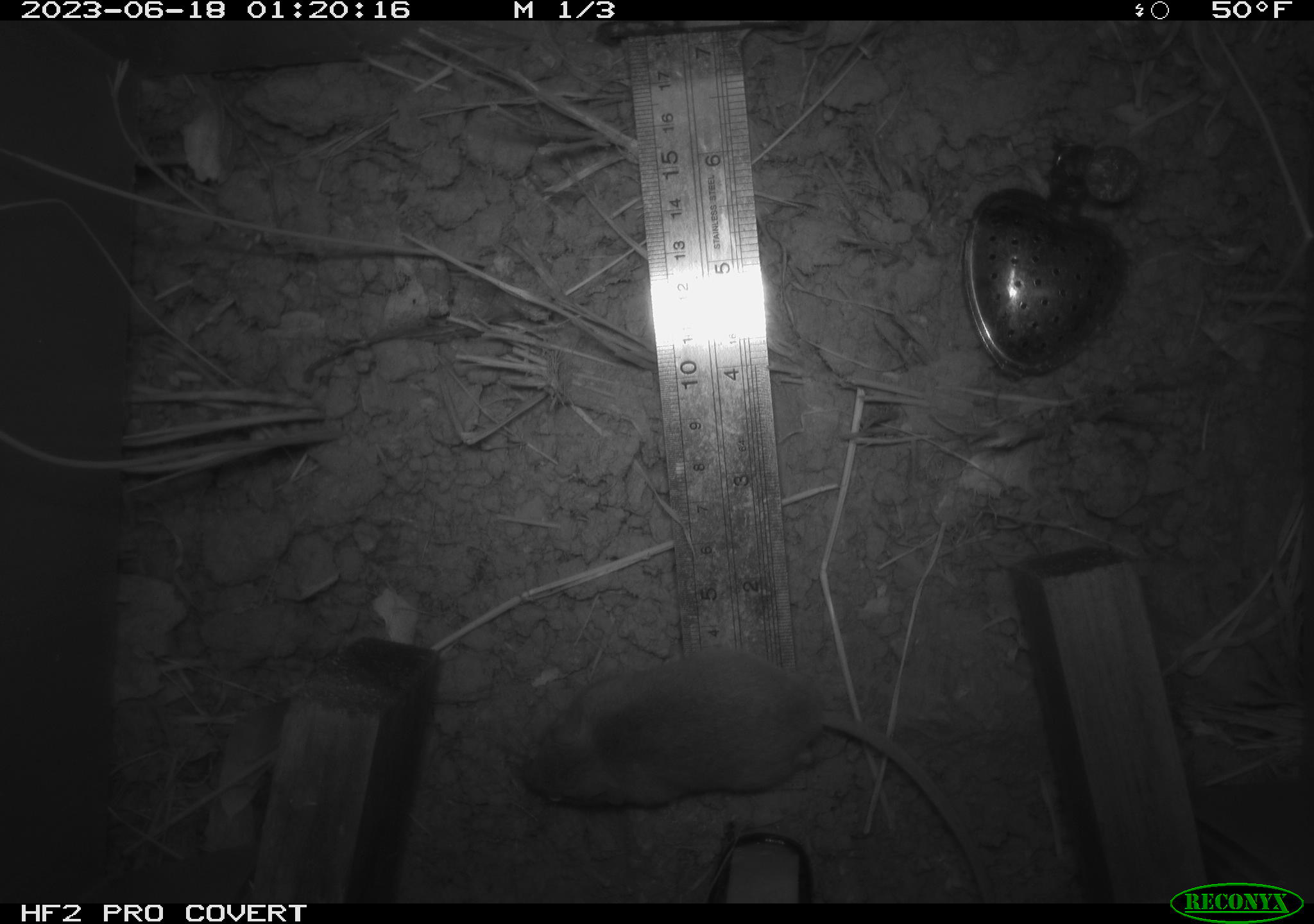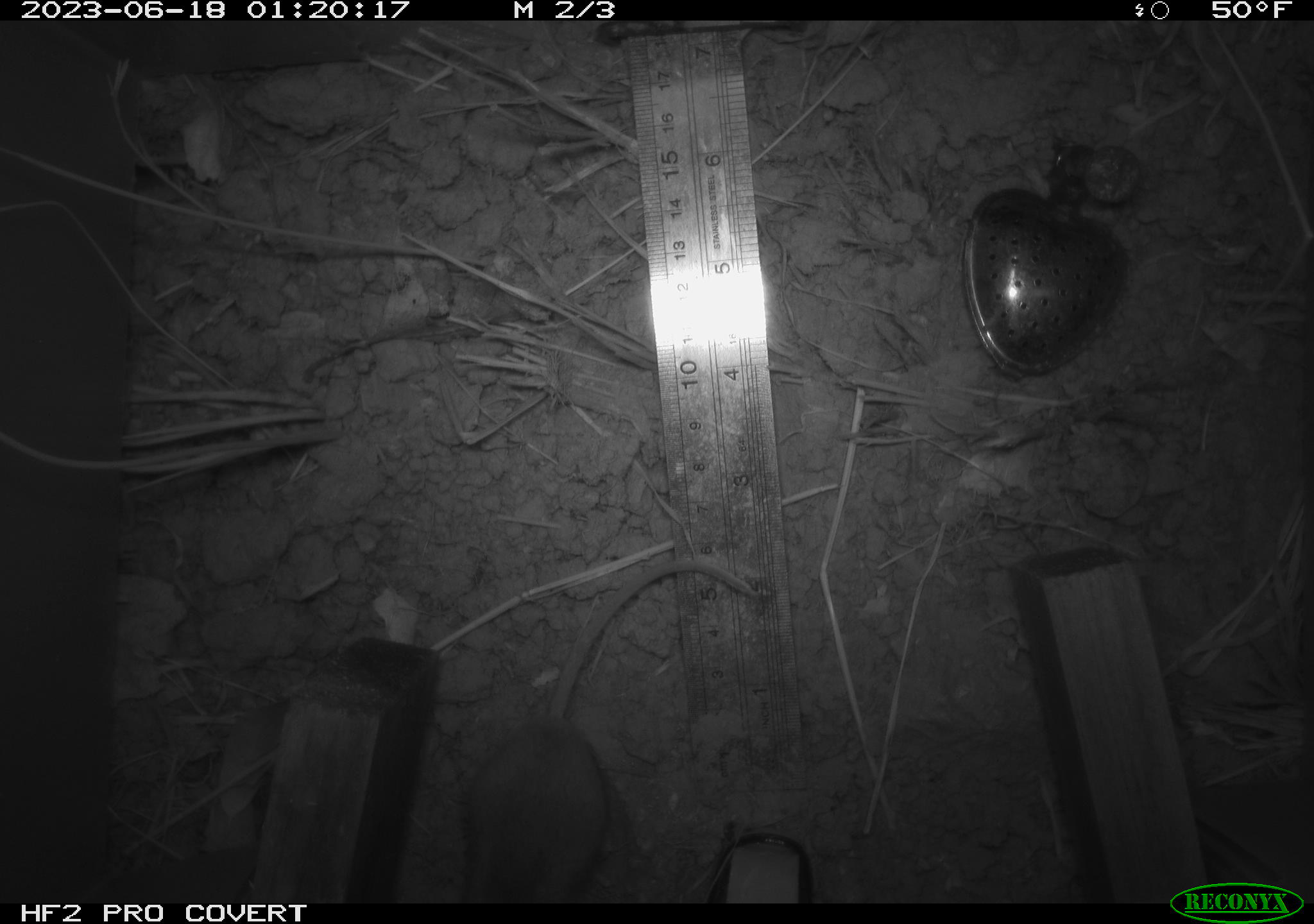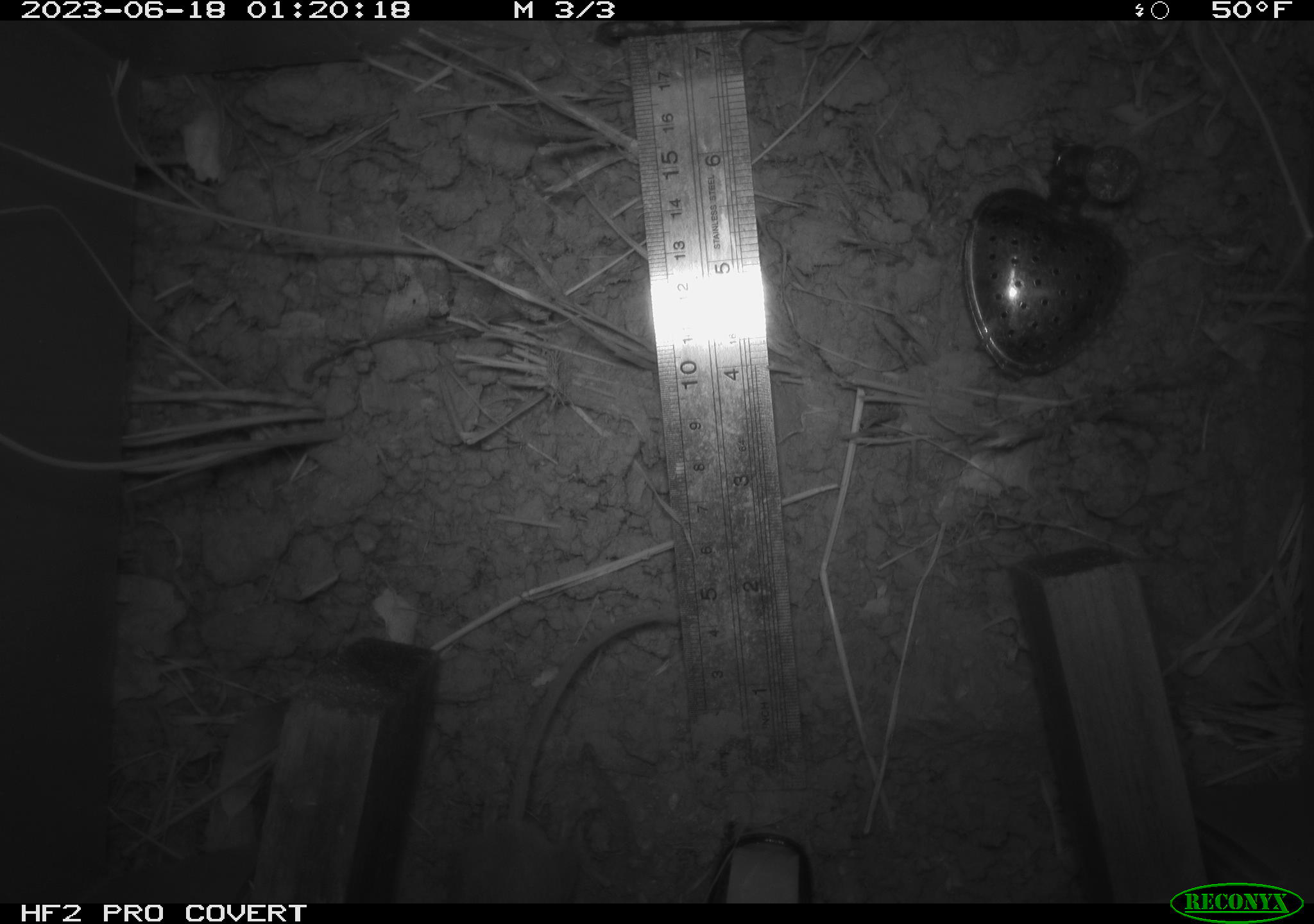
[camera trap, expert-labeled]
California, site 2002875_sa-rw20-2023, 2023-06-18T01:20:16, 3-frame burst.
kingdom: Animalia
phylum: Chordata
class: Mammalia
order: Rodentia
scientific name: Rodentia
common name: mouse species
Mouse species (Rodentia).